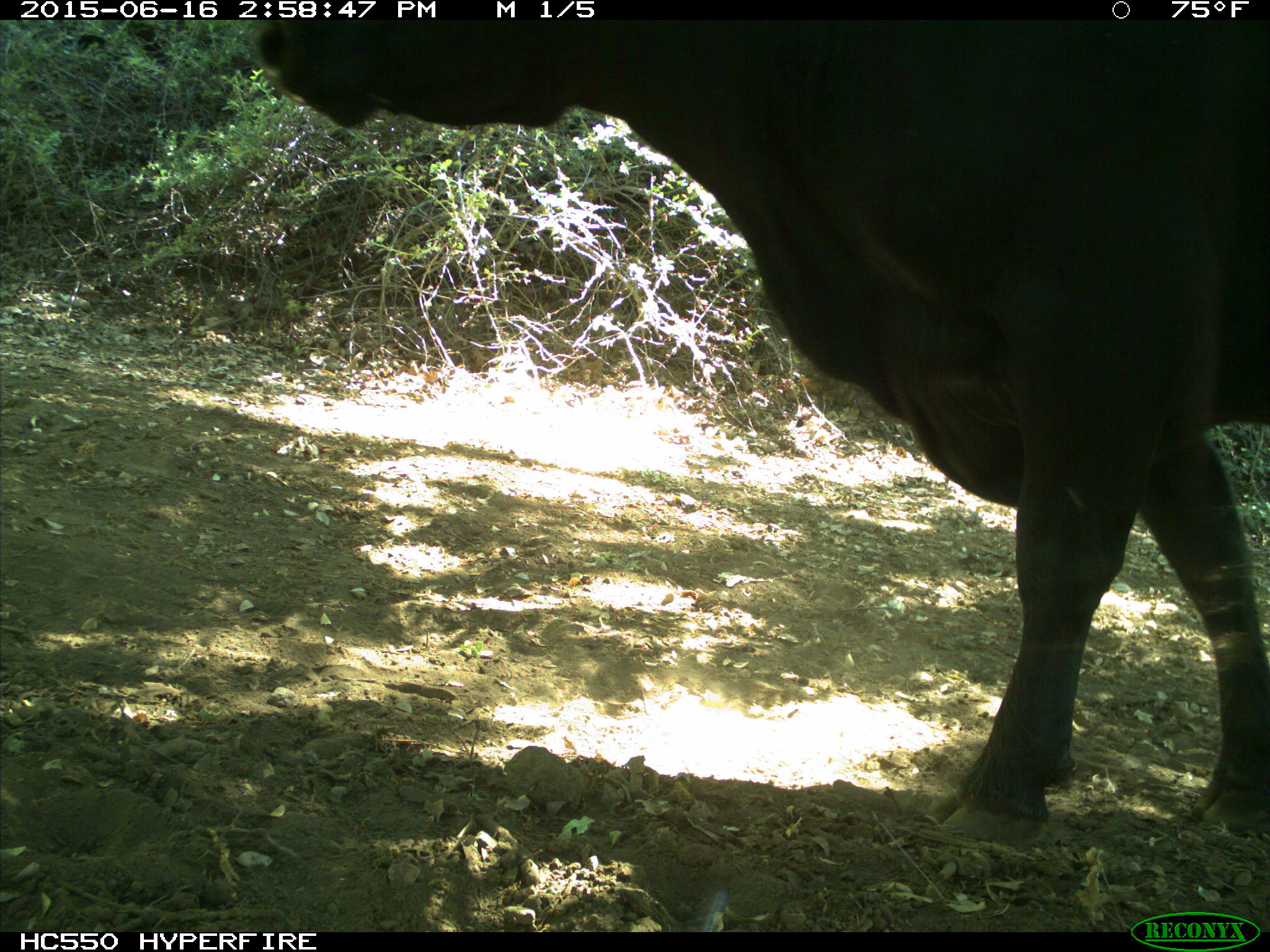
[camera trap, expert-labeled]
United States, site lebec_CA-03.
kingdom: Animalia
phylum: Chordata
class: Mammalia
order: Artiodactyla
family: Bovidae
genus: Bos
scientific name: Bos taurus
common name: domestic cow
Bos taurus (domestic cow).